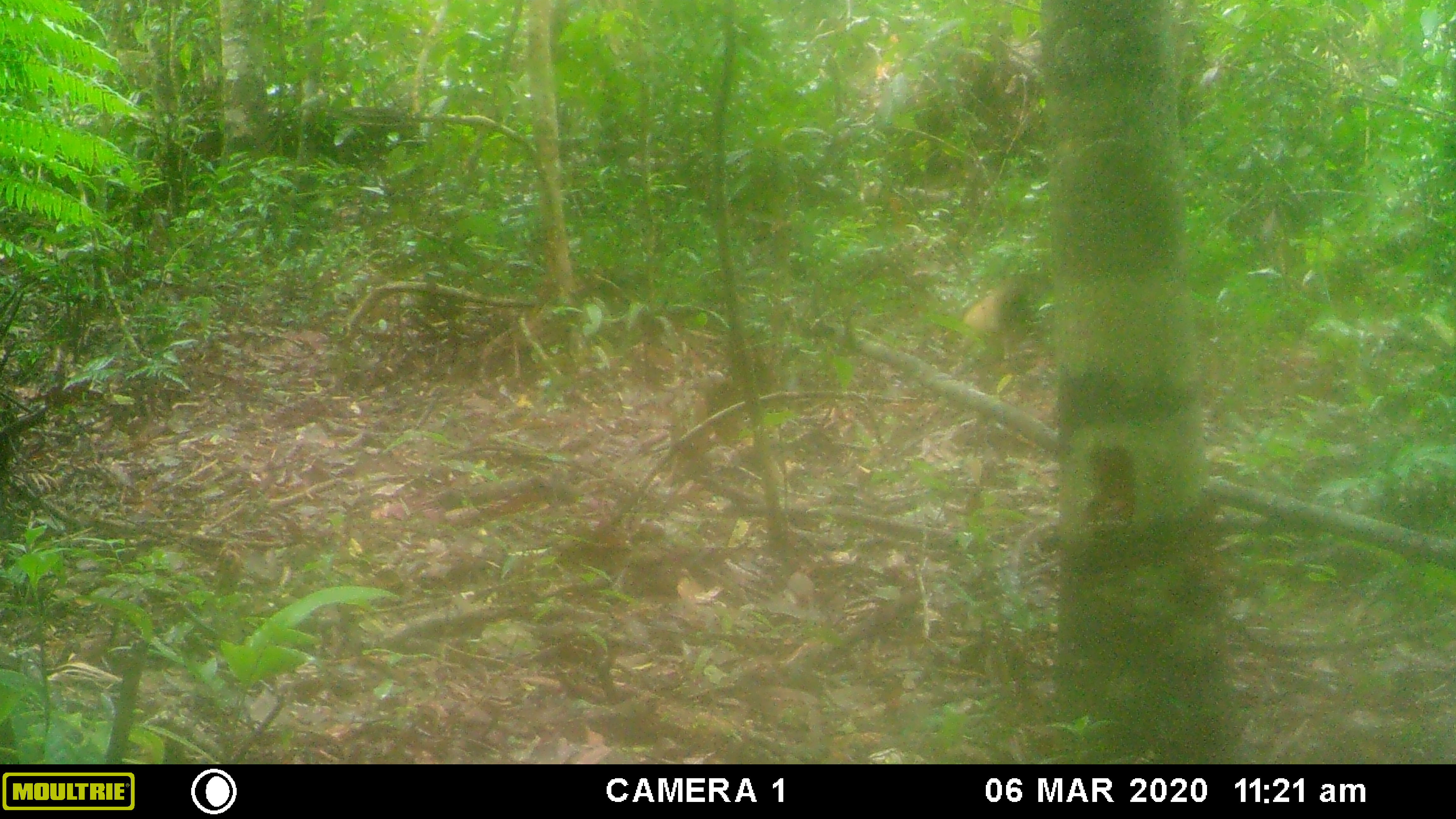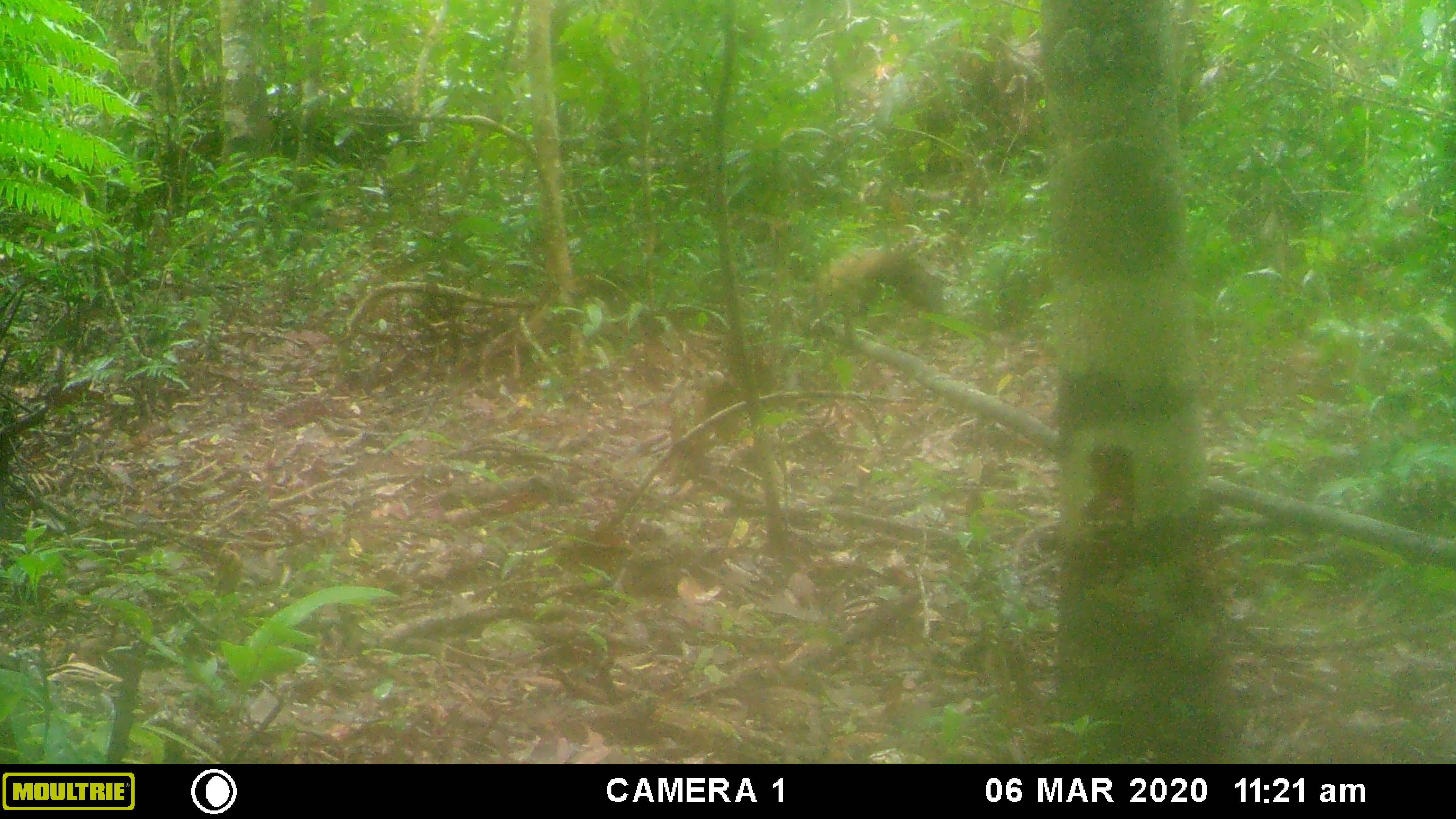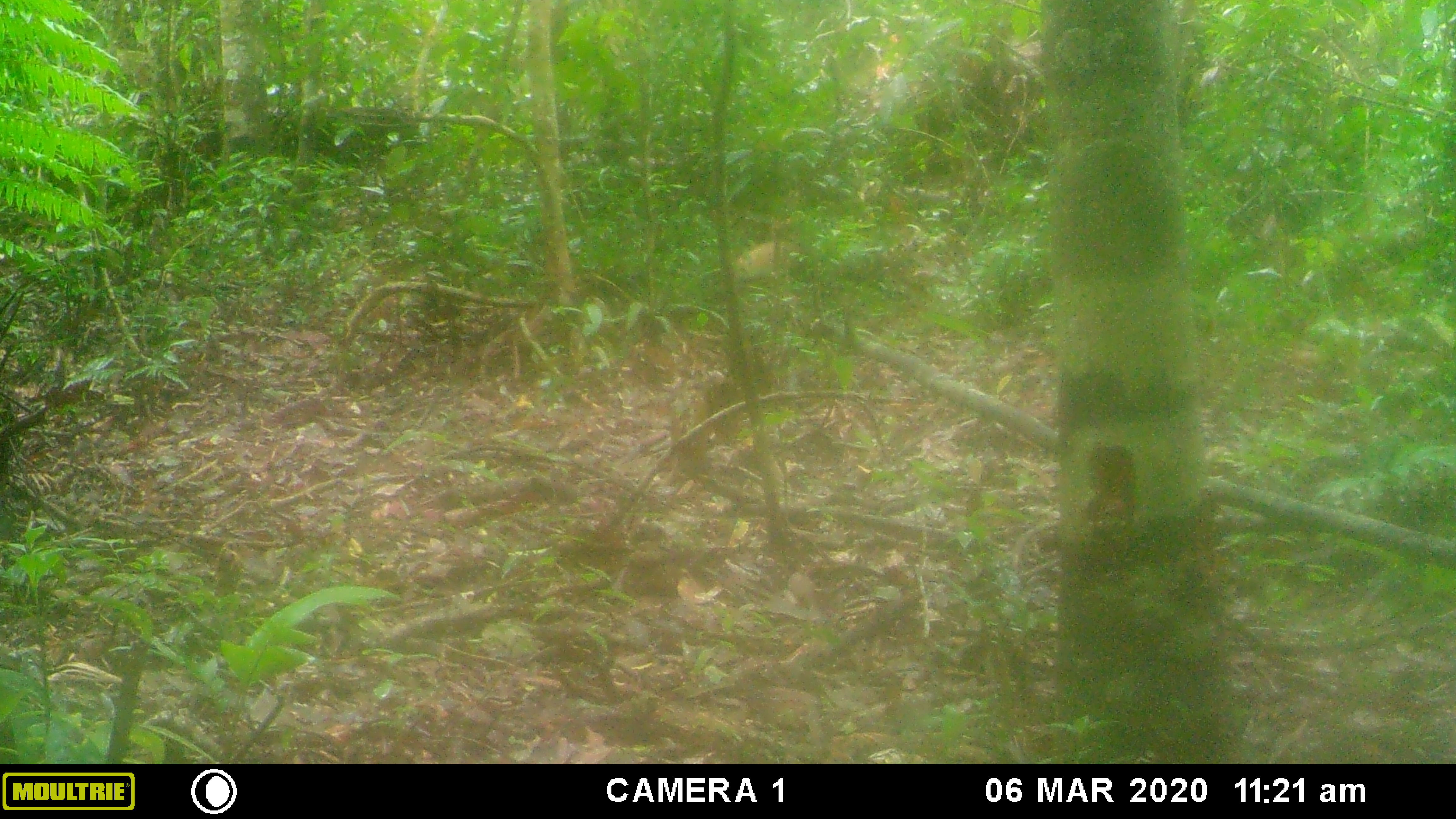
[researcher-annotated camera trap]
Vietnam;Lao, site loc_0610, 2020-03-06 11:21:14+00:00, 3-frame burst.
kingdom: Animalia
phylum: Chordata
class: Mammalia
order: Carnivora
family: Mustelidae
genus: Martes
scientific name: Martes flavigula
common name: yellow-throated marten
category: yellow throated marten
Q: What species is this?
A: Yellow throated marten (yellow-throated marten) (Martes flavigula).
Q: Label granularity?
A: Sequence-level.